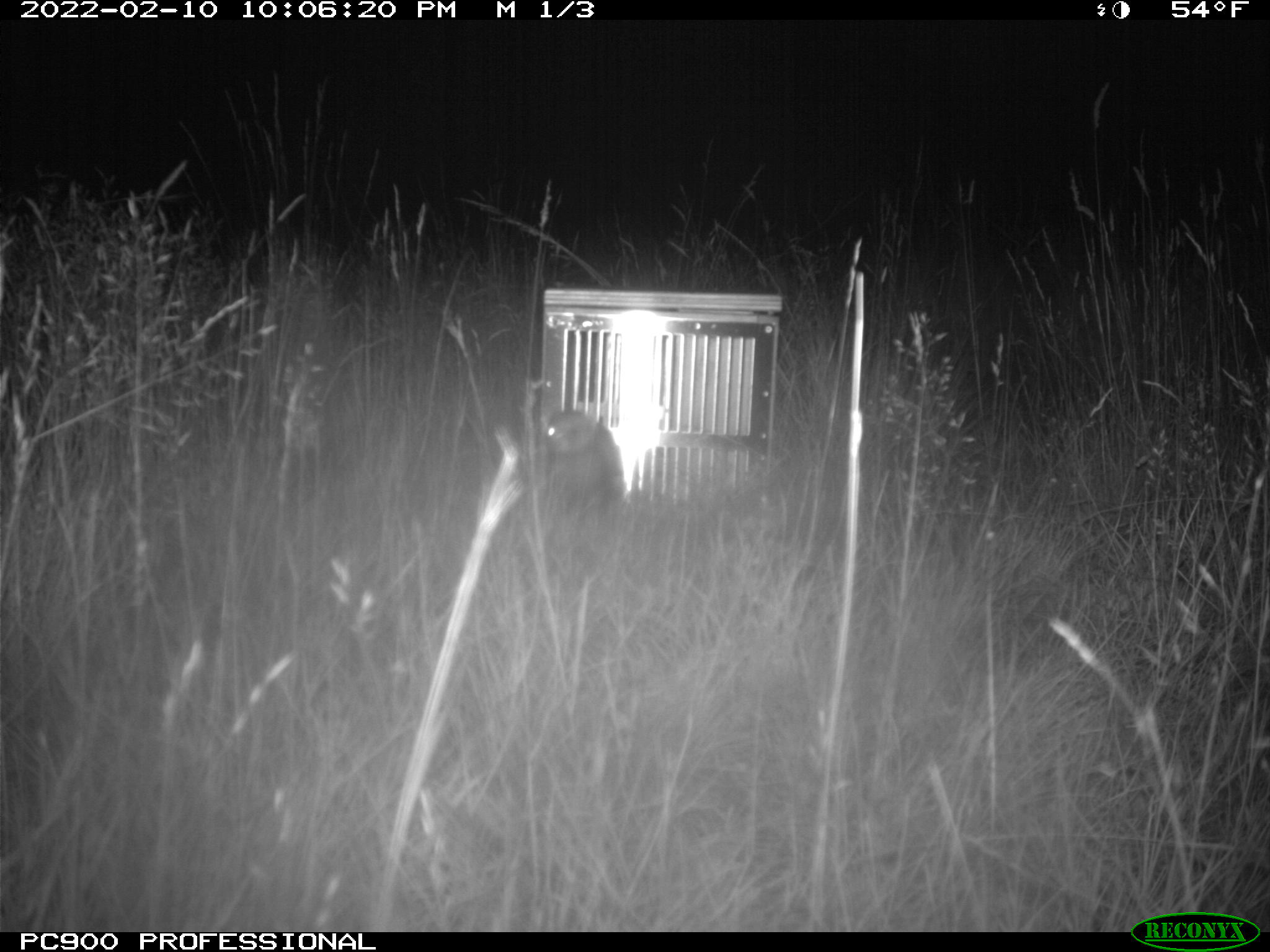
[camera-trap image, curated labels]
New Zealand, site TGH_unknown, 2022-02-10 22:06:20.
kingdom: Animalia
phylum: Chordata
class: Mammalia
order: Carnivora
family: Mustelidae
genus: Mustela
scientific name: Mustela furo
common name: ferret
Ferret (Mustela furo).